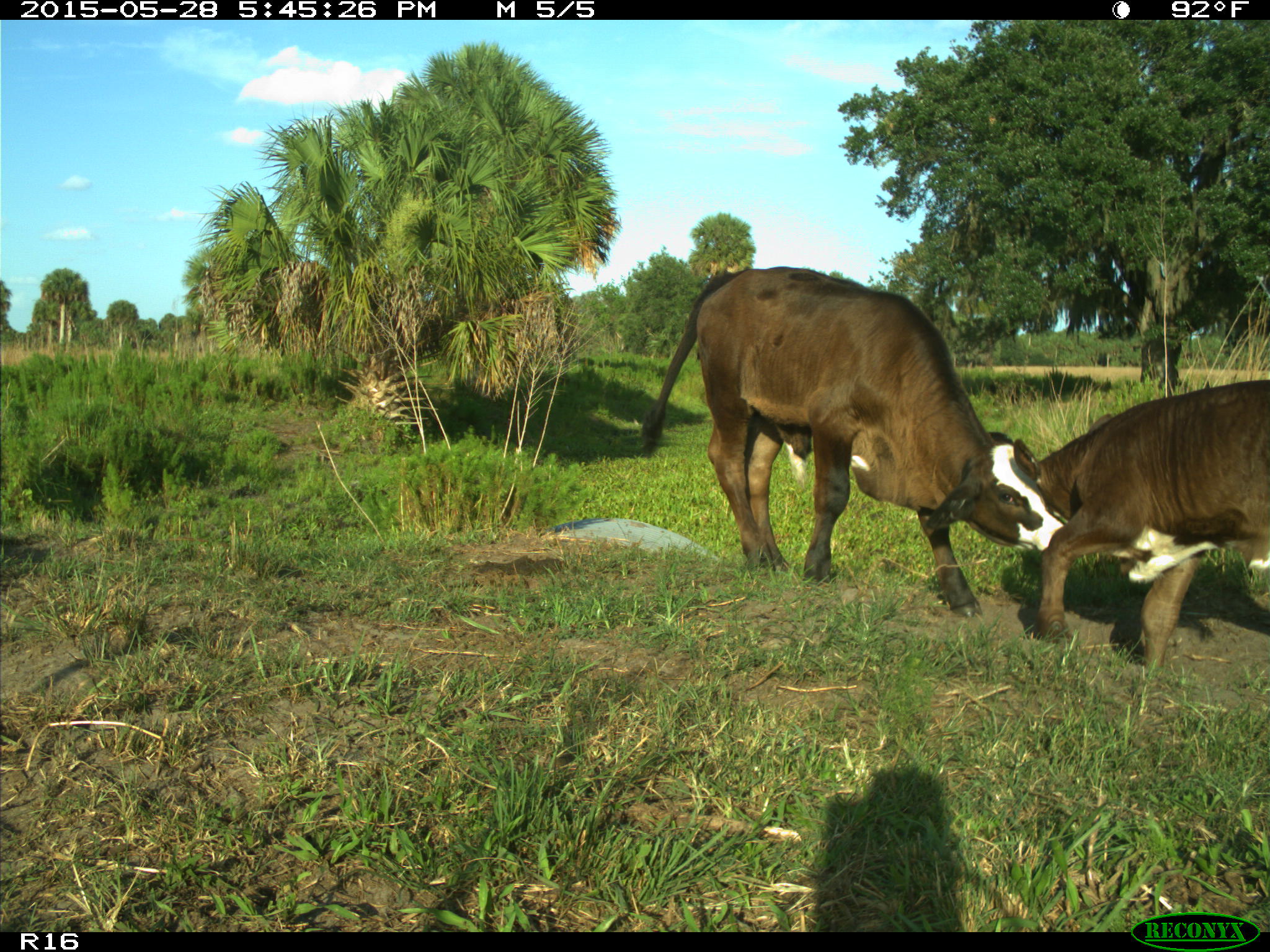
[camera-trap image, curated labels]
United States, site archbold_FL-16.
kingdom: Animalia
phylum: Chordata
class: Mammalia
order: Artiodactyla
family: Bovidae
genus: Bos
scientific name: Bos taurus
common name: domestic cow